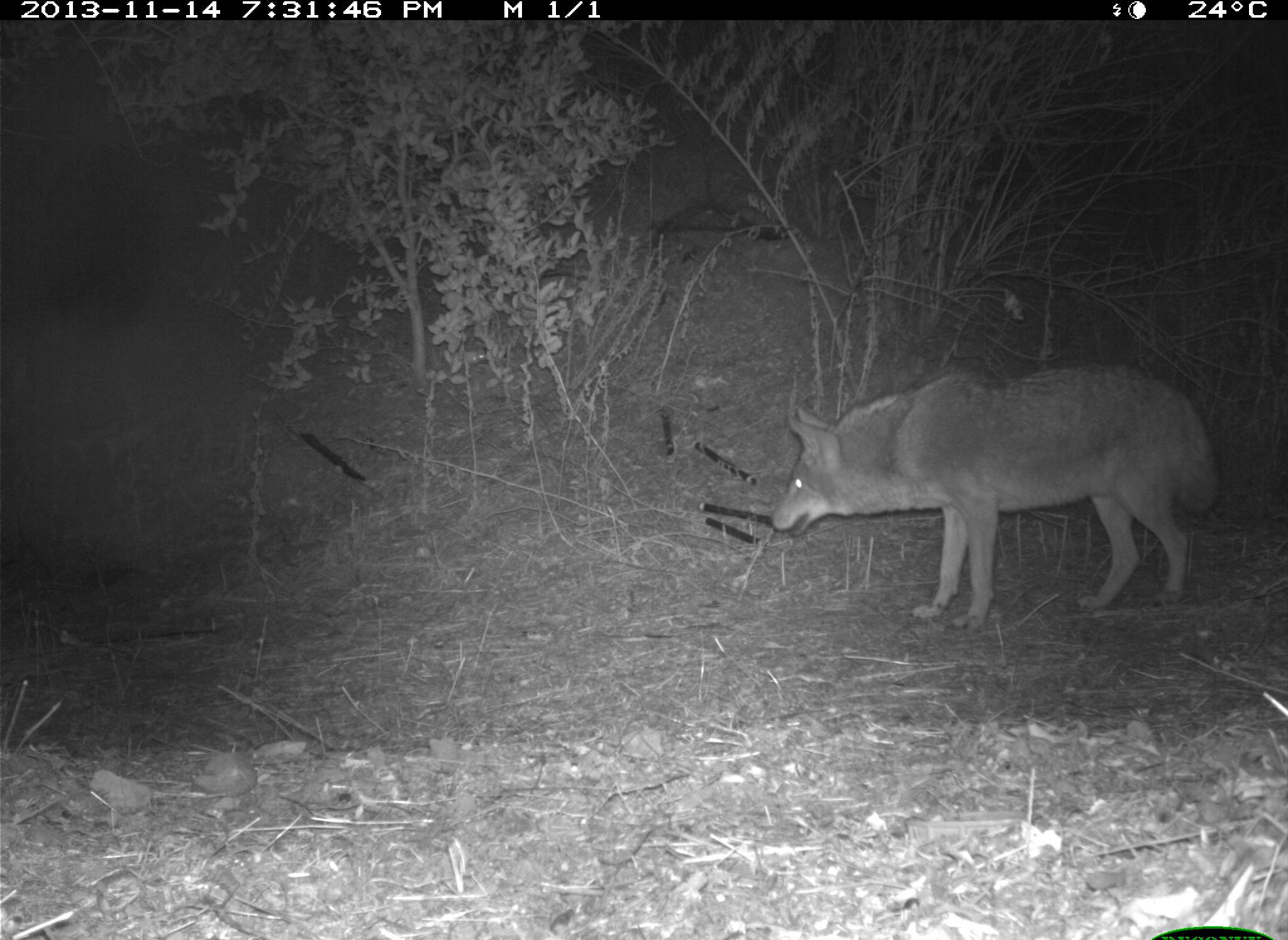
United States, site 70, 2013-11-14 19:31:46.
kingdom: Animalia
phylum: Chordata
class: Mammalia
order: Carnivora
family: Canidae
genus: Canis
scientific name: Canis latrans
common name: coyote